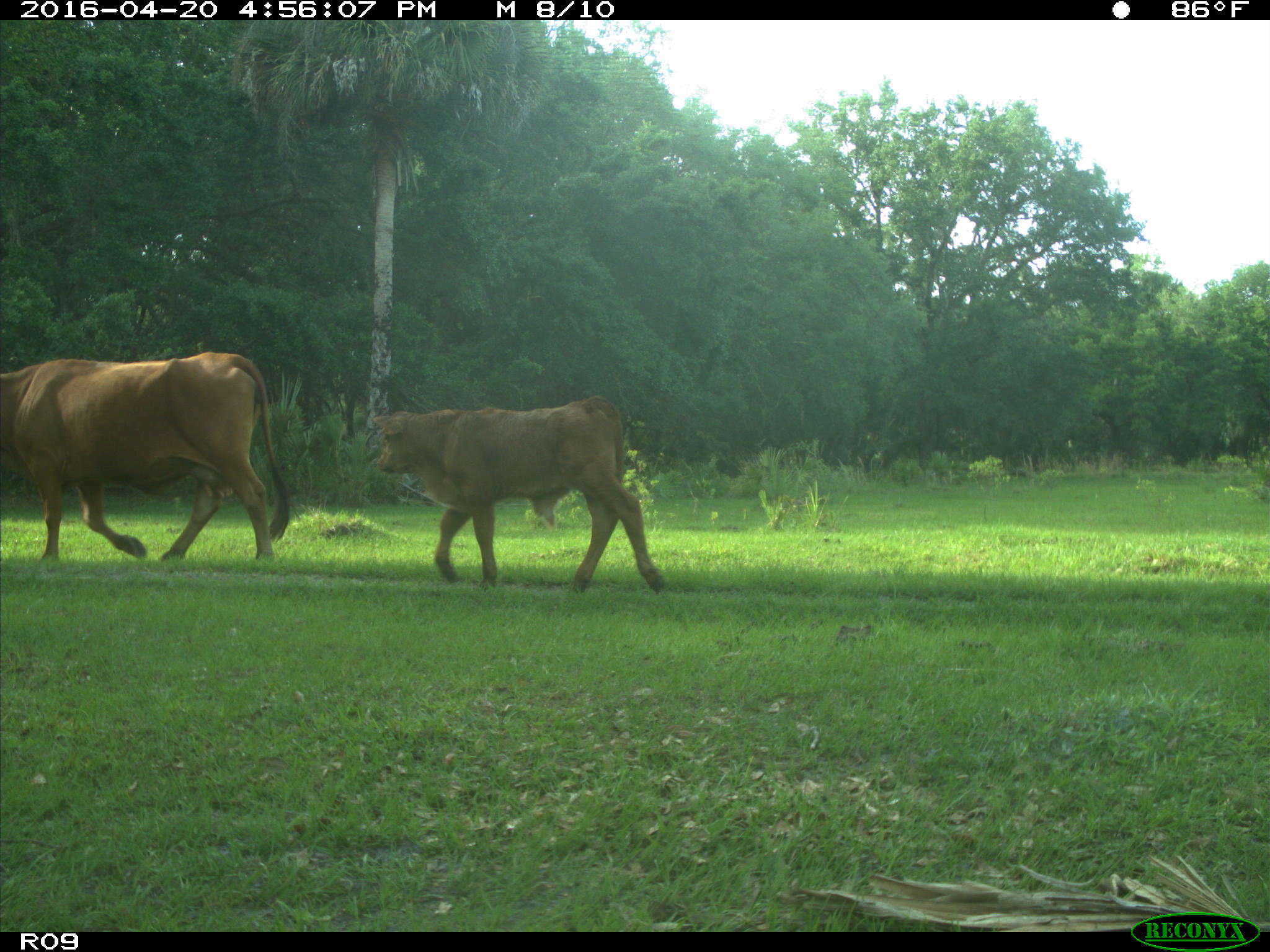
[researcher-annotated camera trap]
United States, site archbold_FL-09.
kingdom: Animalia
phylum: Chordata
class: Mammalia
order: Artiodactyla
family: Bovidae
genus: Bos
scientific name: Bos taurus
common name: domestic cow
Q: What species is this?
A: Bos taurus (domestic cow).